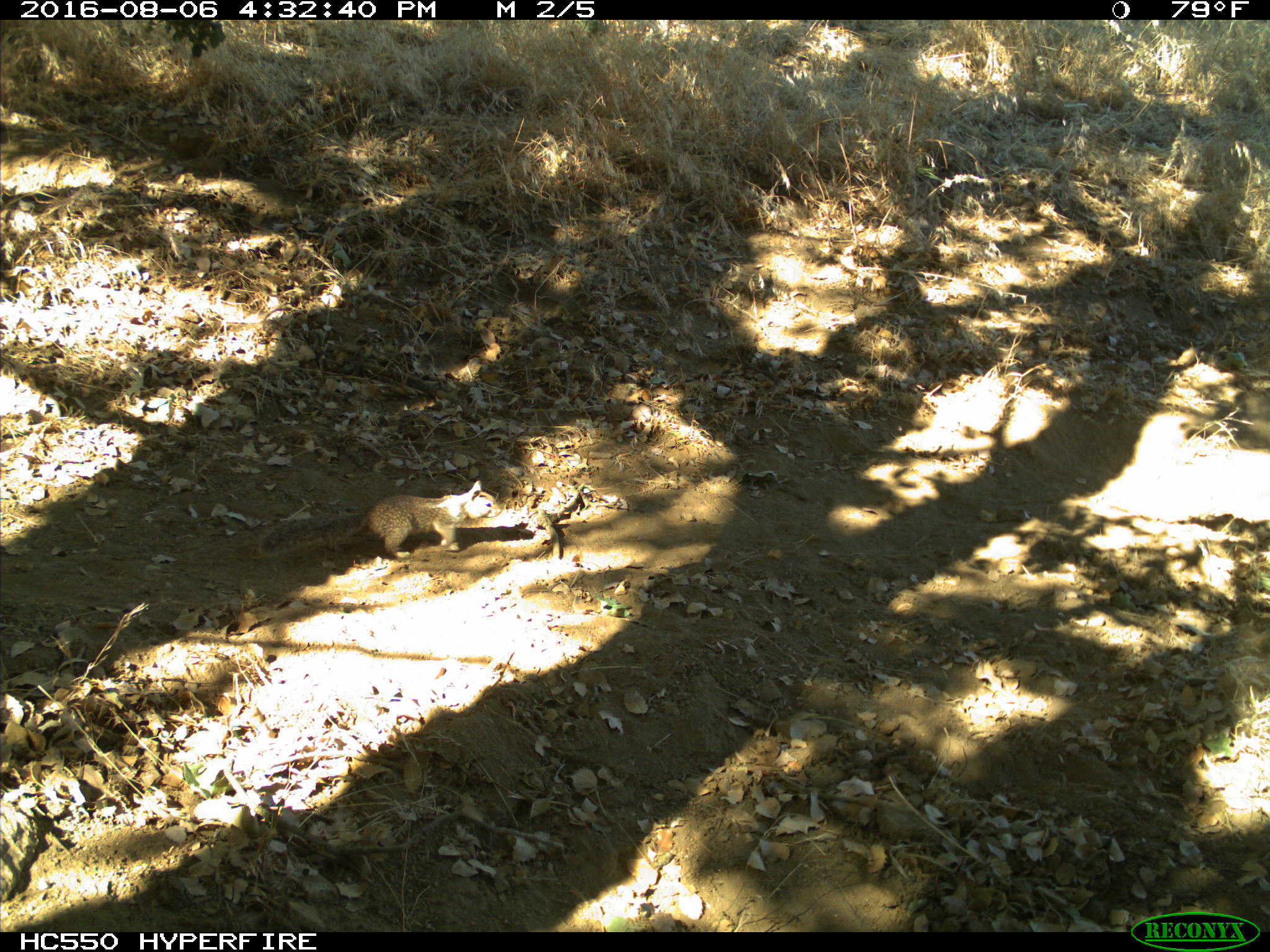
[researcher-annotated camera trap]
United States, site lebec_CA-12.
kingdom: Animalia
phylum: Chordata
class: Mammalia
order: Rodentia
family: Sciuridae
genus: Otospermophilus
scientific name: Otospermophilus beecheyi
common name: california ground squirrel